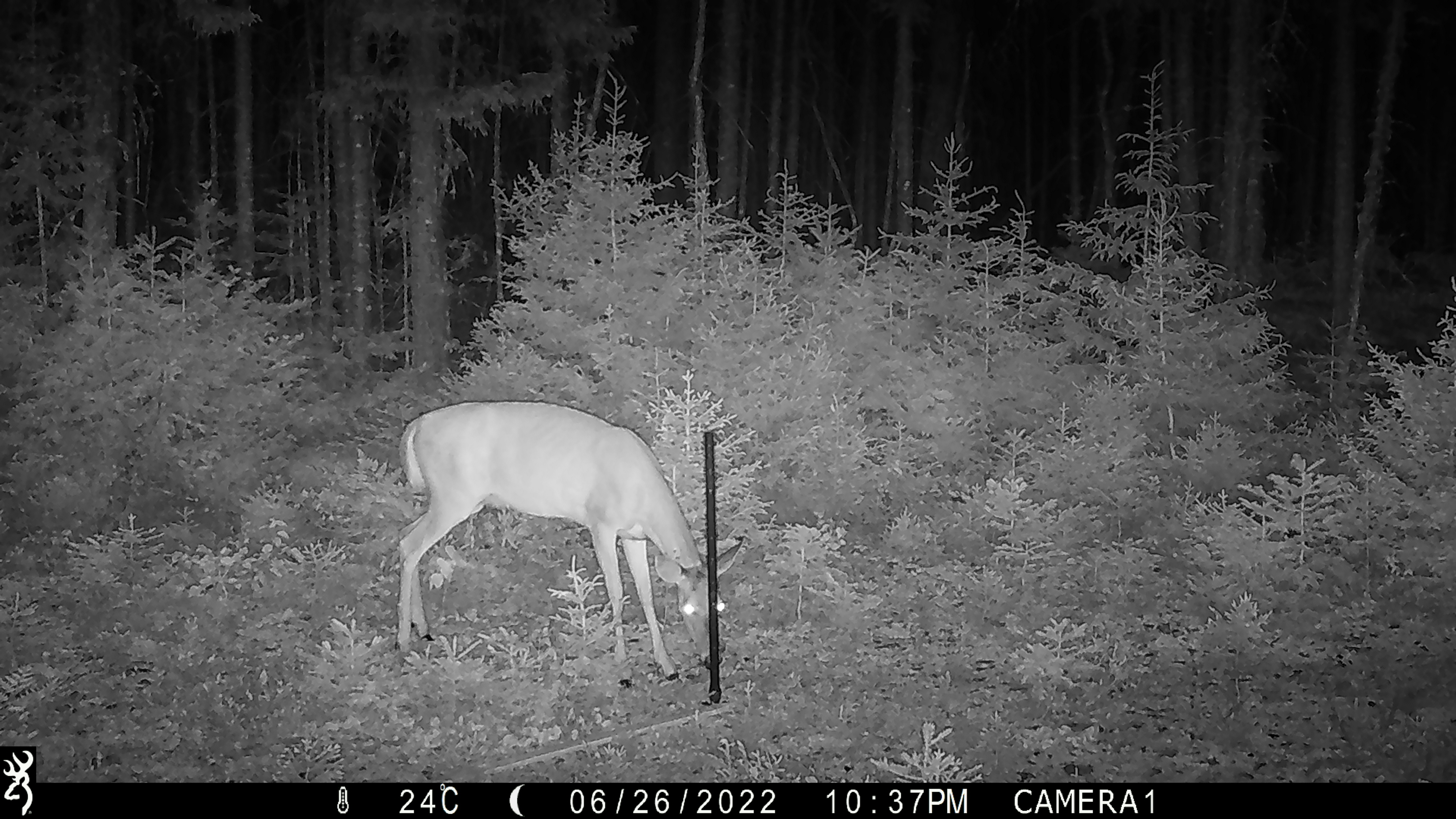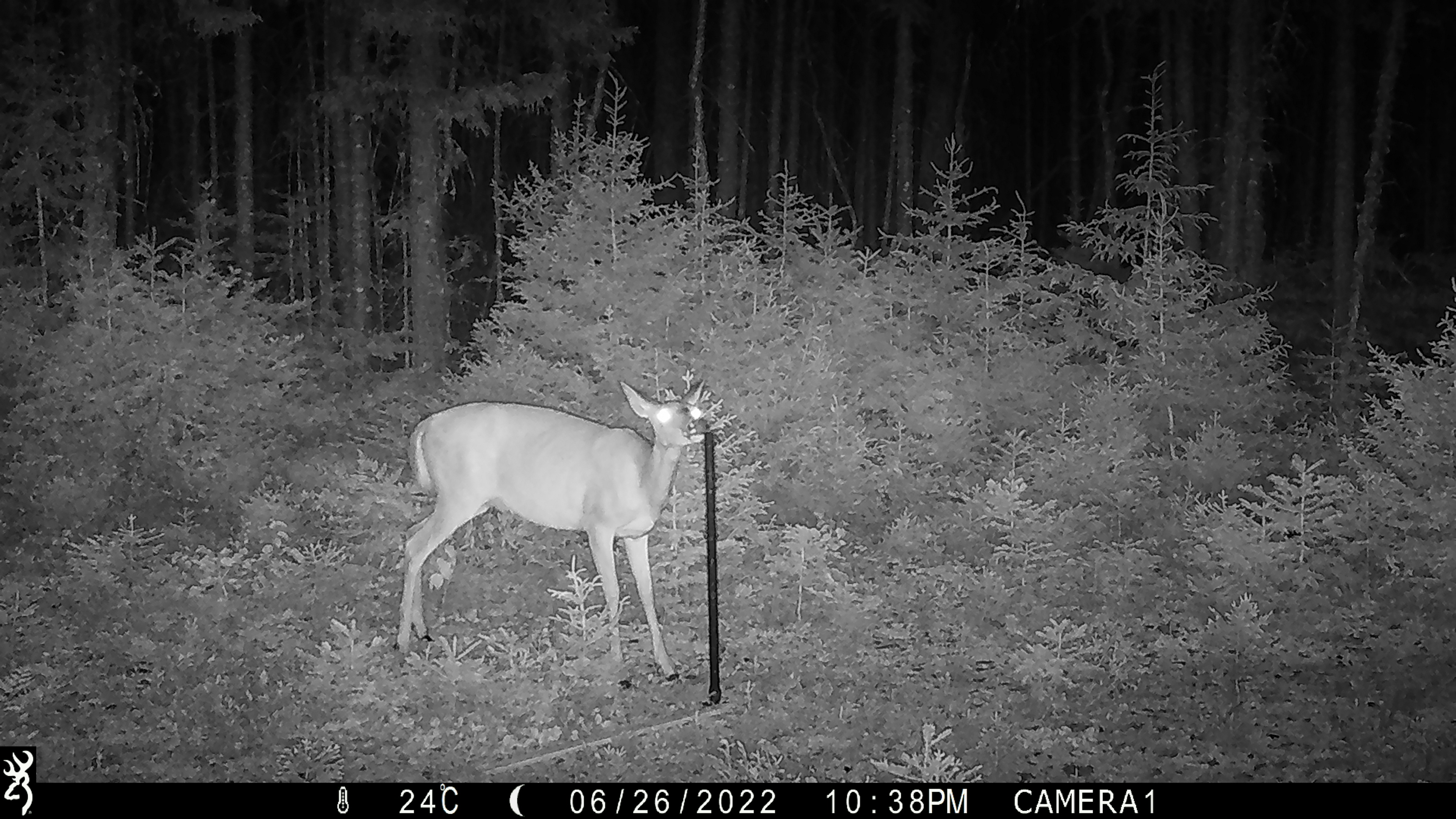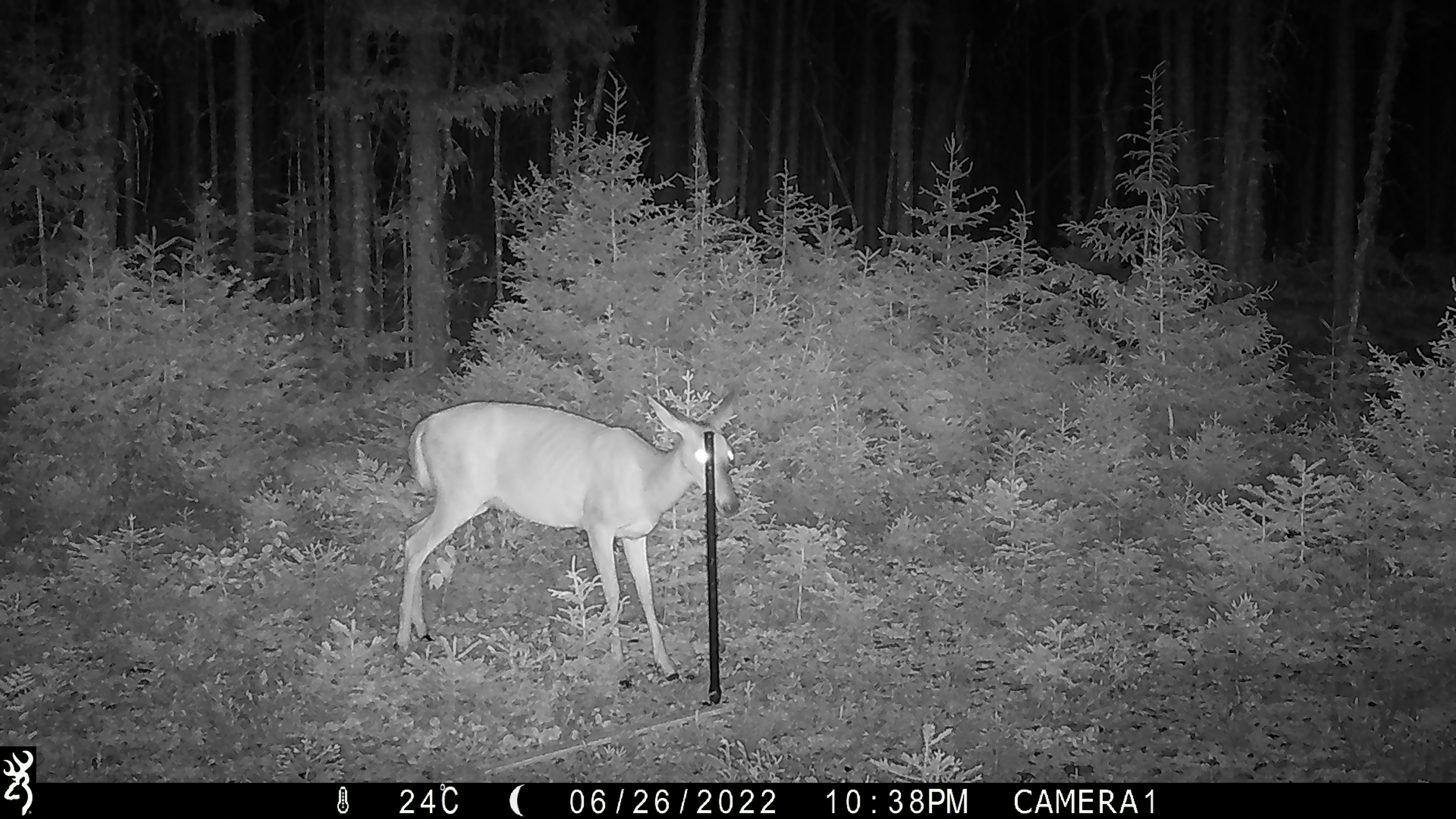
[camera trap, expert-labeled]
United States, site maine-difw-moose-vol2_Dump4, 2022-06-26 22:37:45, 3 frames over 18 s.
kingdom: Animalia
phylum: Chordata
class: Mammalia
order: Artiodactyla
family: Cervidae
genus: Odocoileus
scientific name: Odocoileus virginianus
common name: white-tailed deer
White-tailed deer (Odocoileus virginianus).